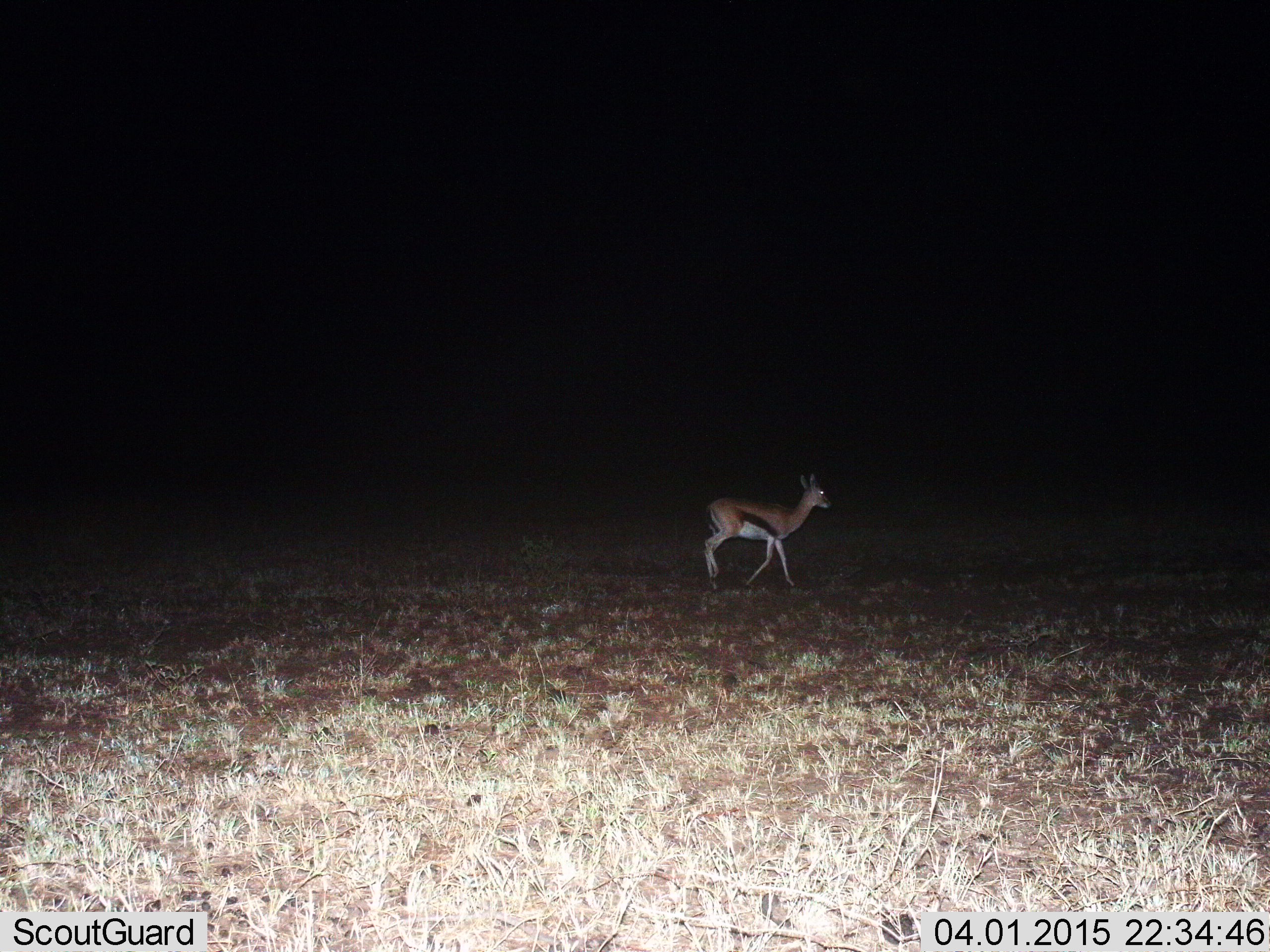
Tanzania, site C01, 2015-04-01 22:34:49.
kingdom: Animalia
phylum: Chordata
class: Mammalia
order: Artiodactyla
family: Bovidae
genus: Eudorcas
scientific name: Eudorcas thomsonii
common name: thomson's gazelle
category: gazellethomsons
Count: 1.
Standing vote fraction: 10%.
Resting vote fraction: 0%.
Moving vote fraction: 90%.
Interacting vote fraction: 0%.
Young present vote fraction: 0%.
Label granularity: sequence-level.